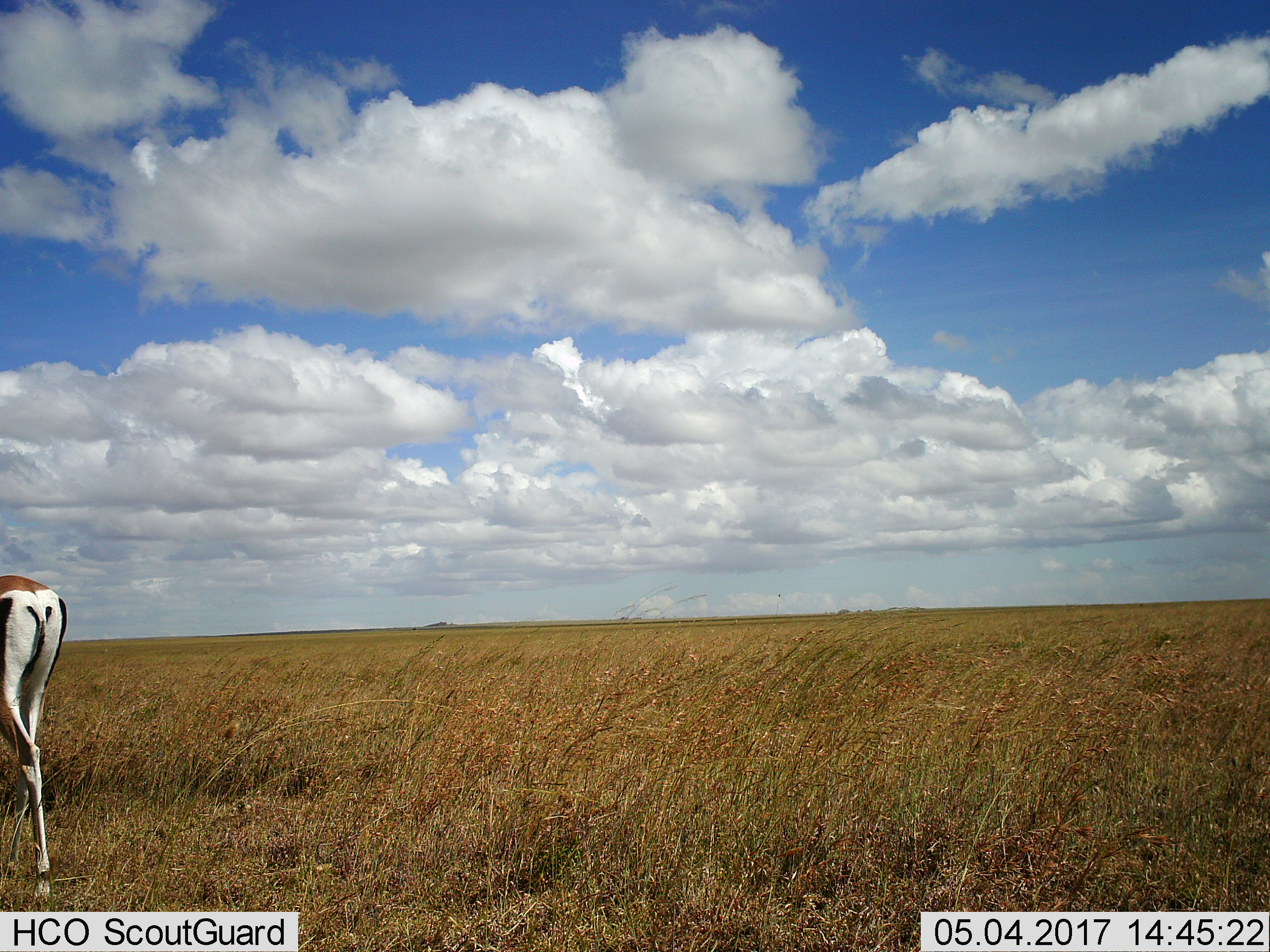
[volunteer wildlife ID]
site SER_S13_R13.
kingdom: Animalia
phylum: Chordata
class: Mammalia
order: Artiodactyla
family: Bovidae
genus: Eudorcas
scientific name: Eudorcas thomsonii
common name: thomson's gazelle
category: gazellethomsons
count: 1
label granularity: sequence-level